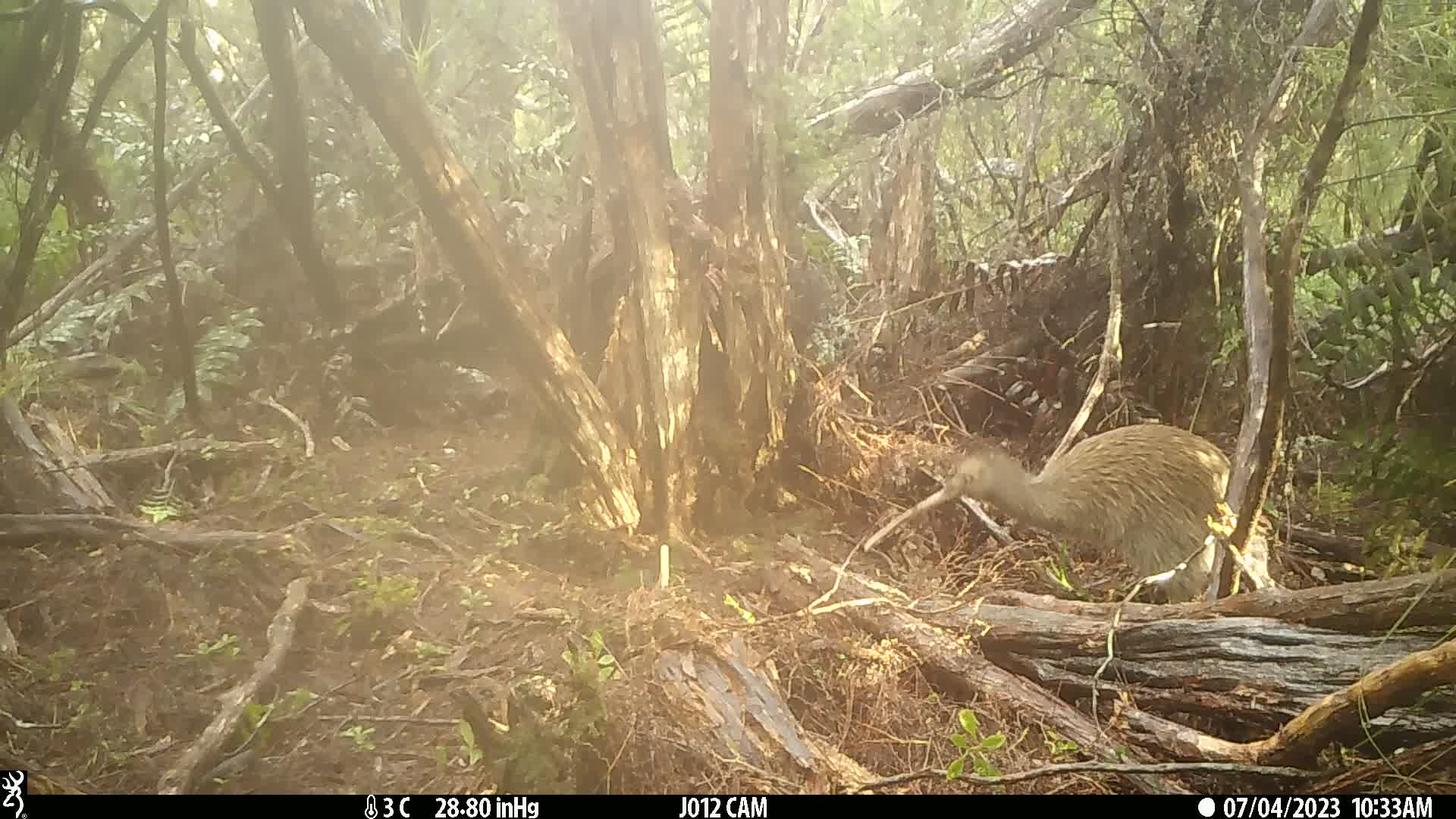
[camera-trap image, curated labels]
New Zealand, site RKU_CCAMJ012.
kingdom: Animalia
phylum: Chordata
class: Aves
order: Apterygiformes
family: Apterygidae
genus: Apteryx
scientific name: Apteryx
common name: kiwi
Kiwi (Apteryx).